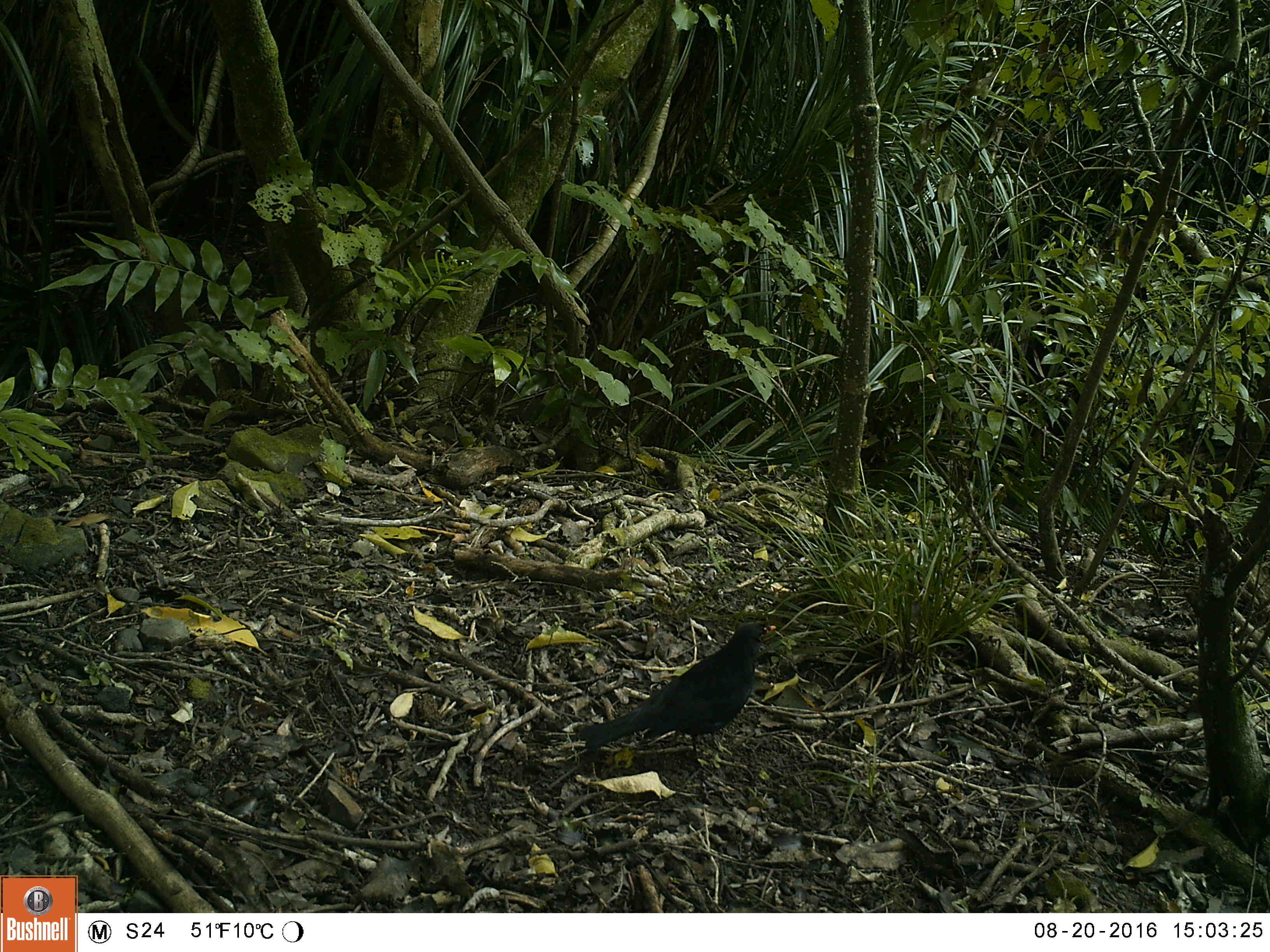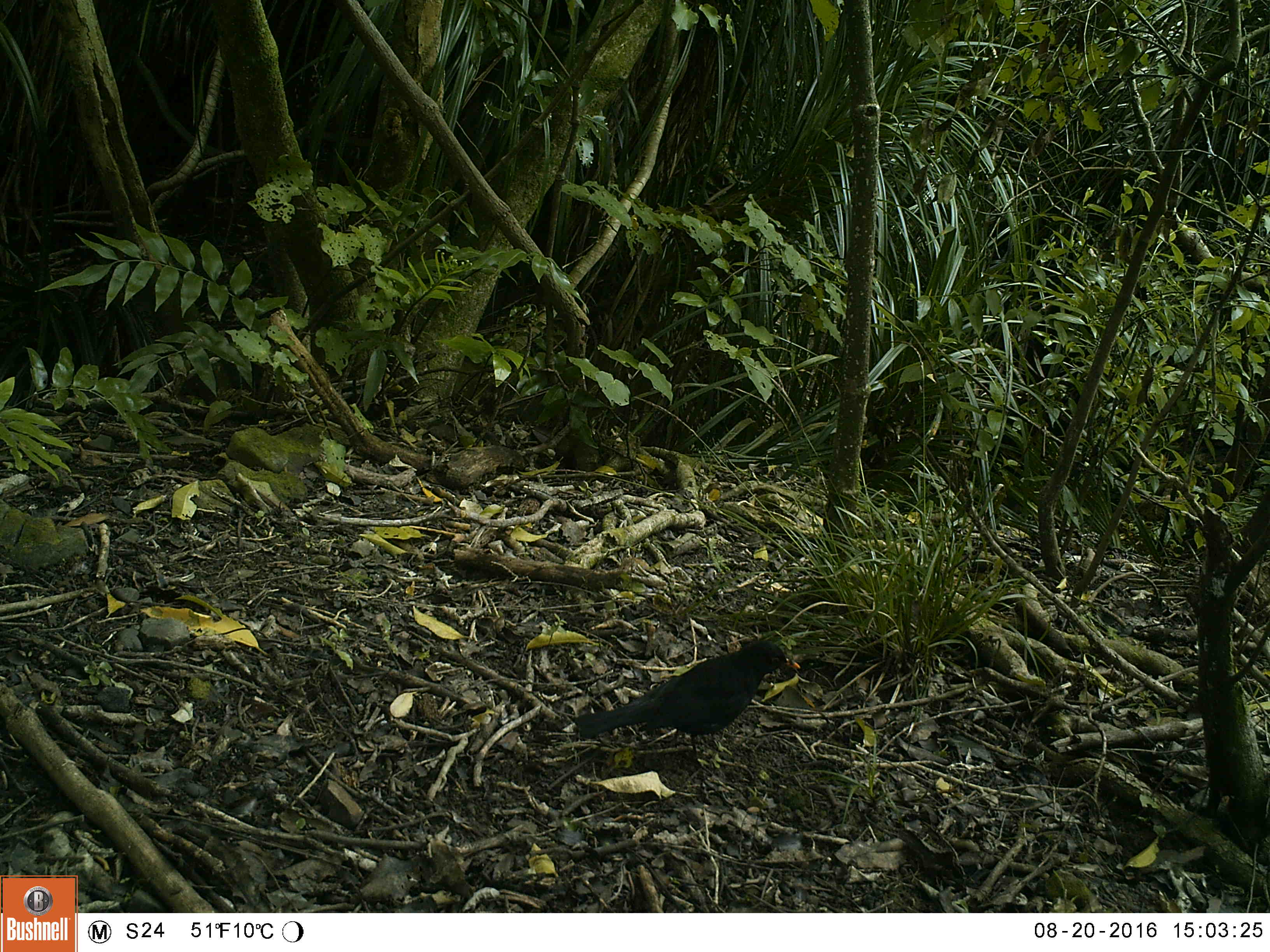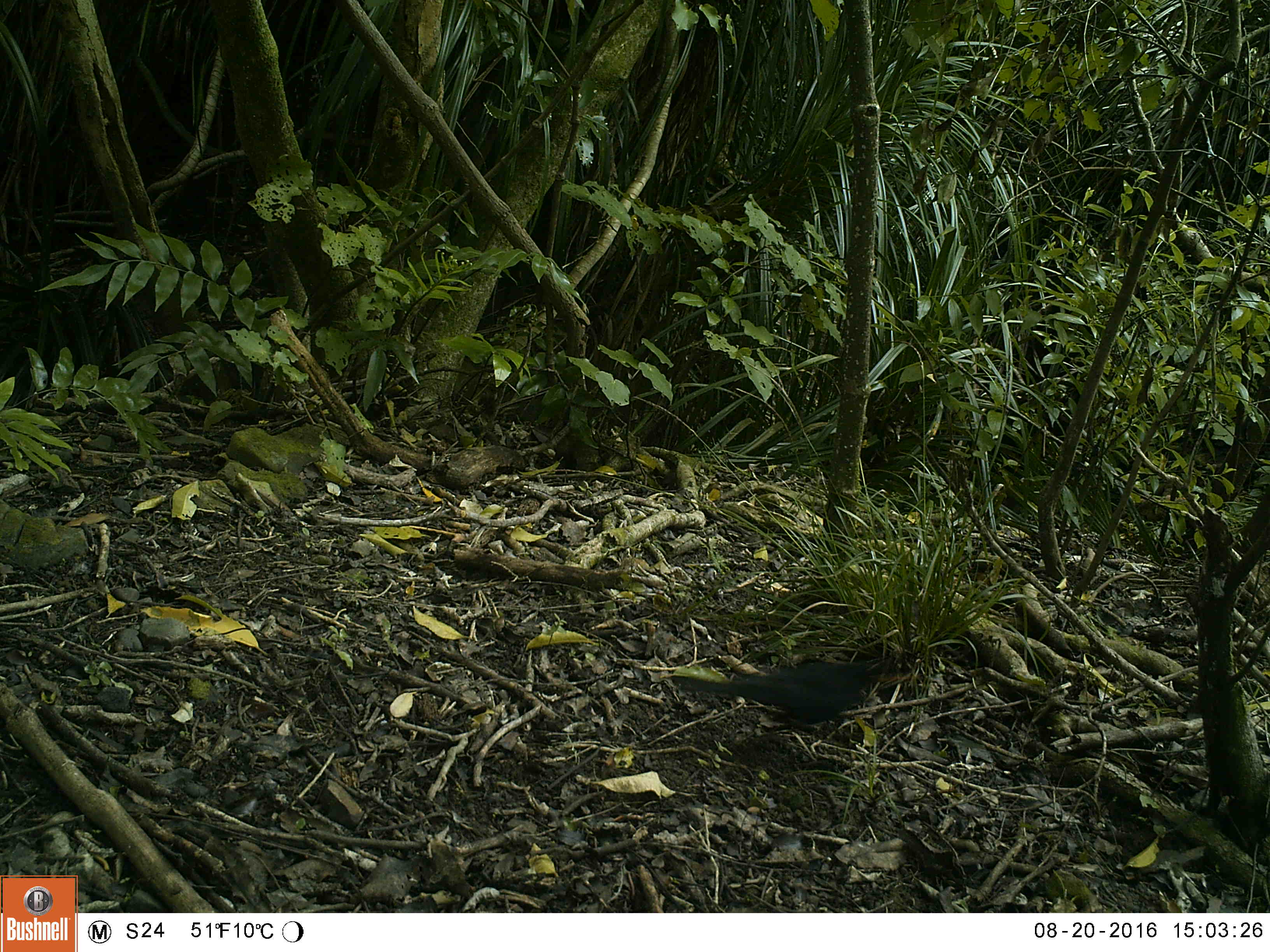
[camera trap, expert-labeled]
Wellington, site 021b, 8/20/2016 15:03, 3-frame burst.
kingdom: Animalia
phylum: Chordata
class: Aves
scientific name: Aves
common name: bird